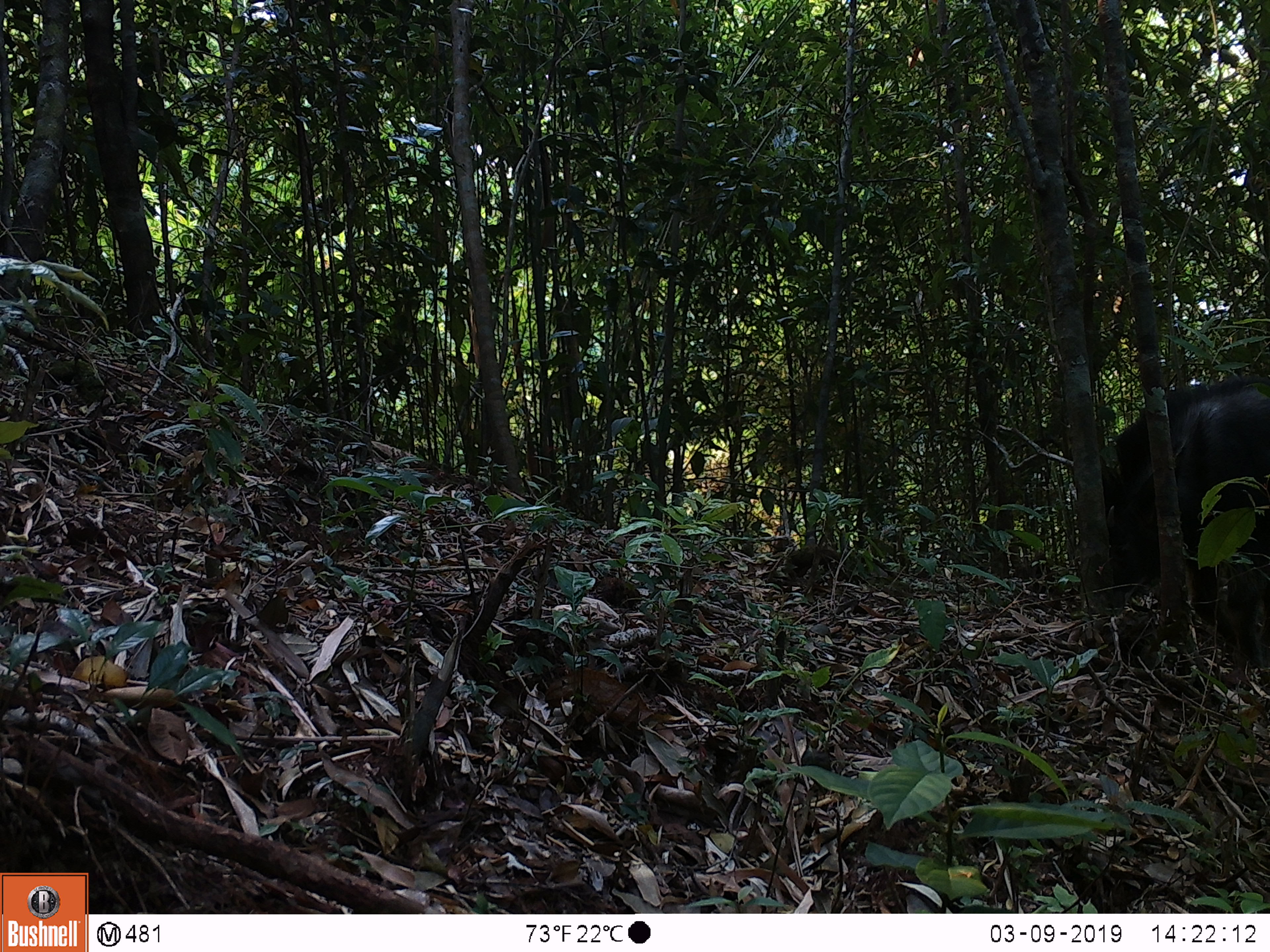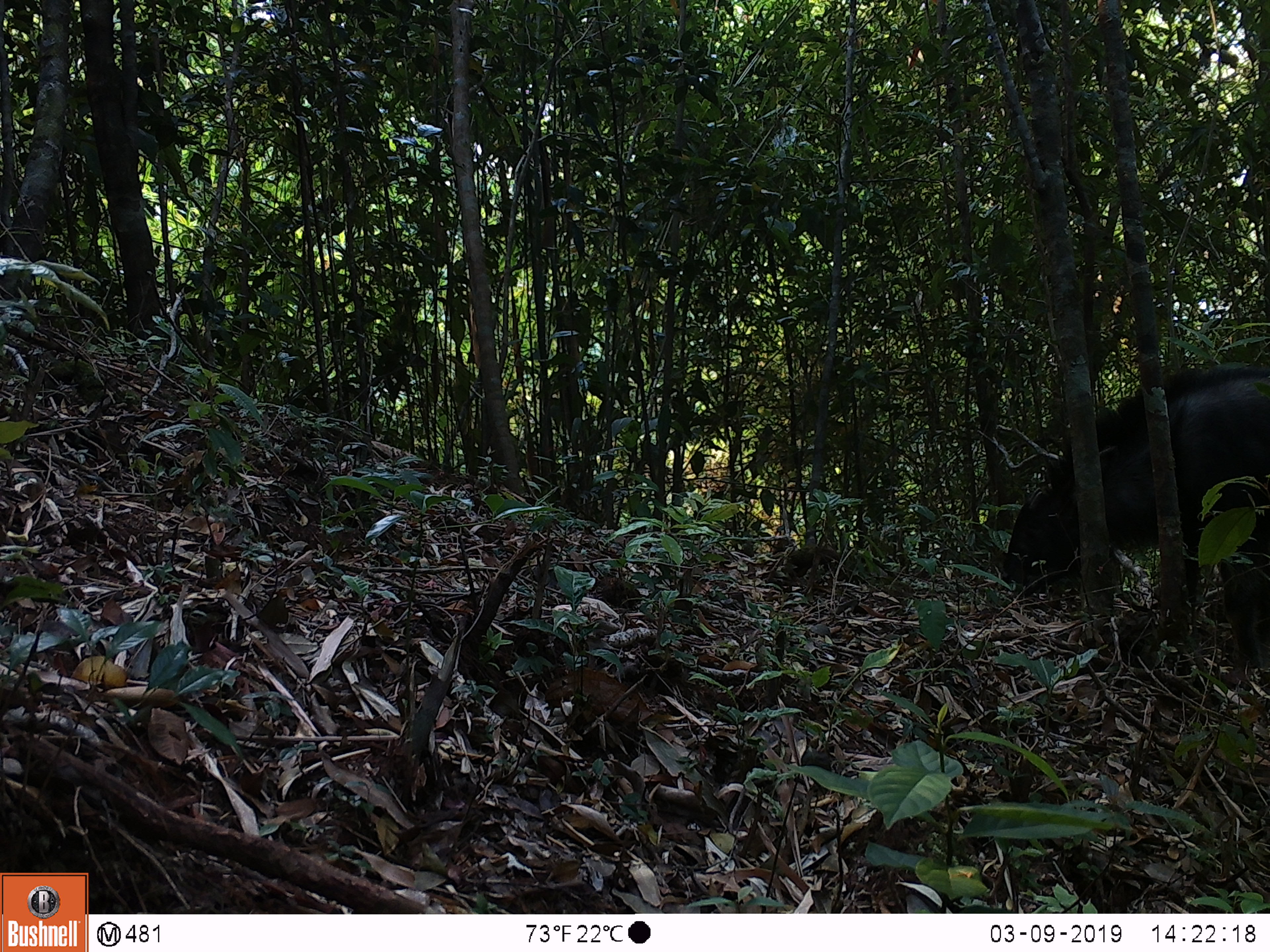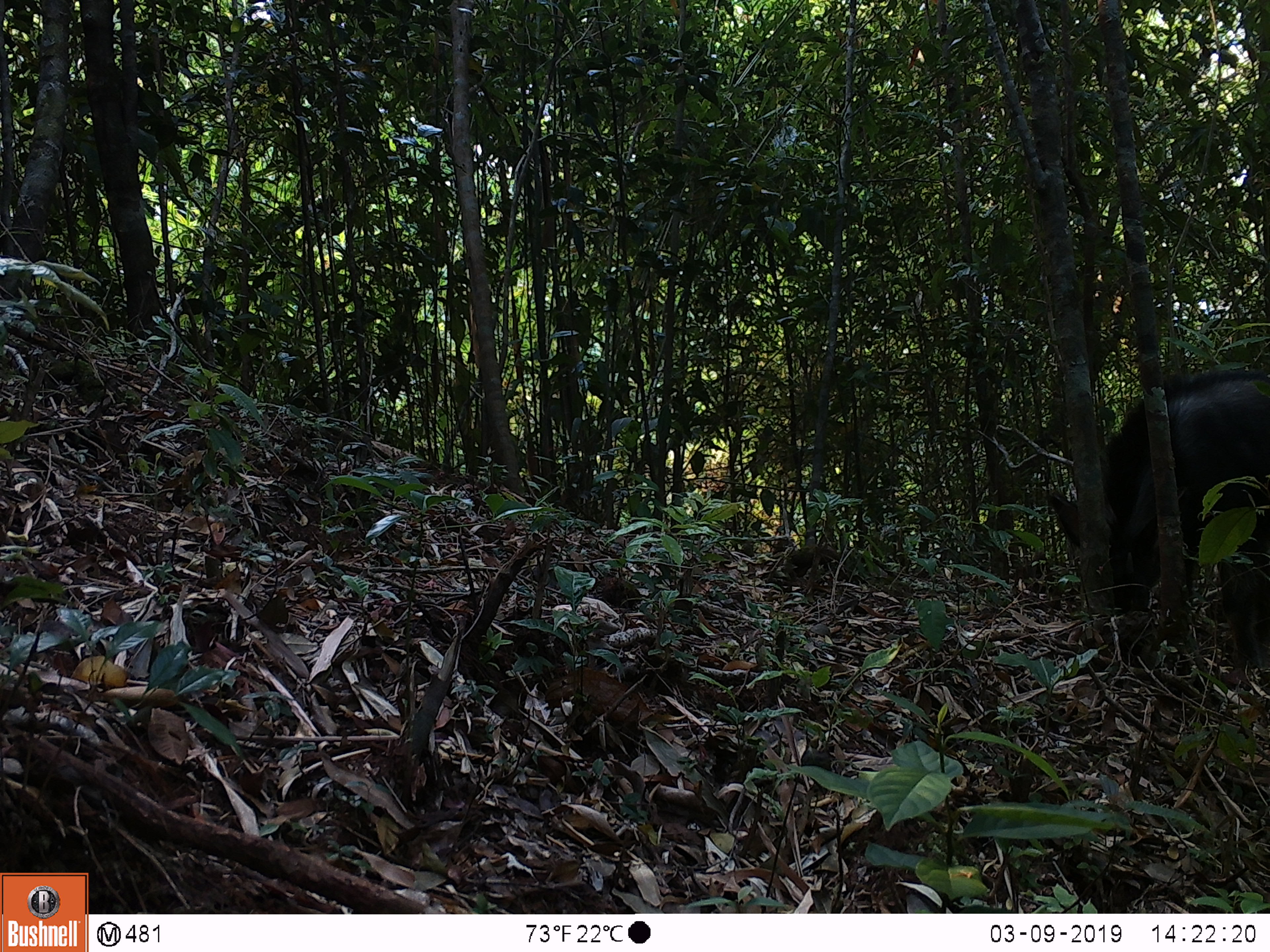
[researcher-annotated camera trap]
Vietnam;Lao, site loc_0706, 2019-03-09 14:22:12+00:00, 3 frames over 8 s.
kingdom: Animalia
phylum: Chordata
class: Mammalia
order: Artiodactyla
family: Bovidae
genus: Capricornis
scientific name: Capricornis sumatraensis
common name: chinese serow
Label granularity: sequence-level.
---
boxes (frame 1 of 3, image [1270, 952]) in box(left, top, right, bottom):
chinese serow: box(1098, 375, 1270, 672)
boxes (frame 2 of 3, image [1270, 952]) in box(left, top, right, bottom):
chinese serow: box(1004, 365, 1270, 670)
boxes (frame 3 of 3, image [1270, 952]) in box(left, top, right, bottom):
chinese serow: box(1045, 366, 1270, 666)